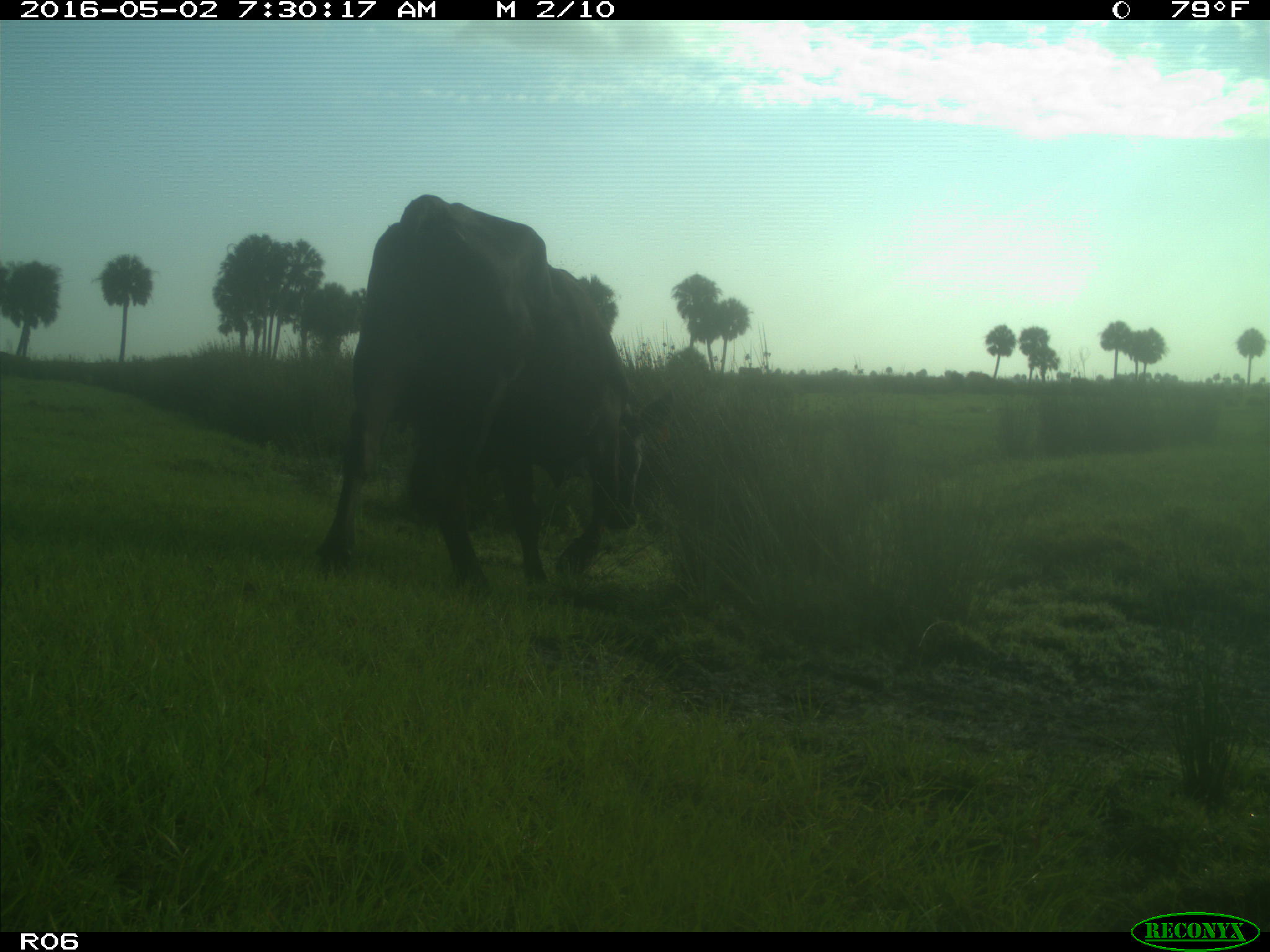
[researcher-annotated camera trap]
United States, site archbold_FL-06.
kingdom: Animalia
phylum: Chordata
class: Mammalia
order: Artiodactyla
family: Bovidae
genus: Bos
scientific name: Bos taurus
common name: domestic cow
Bos taurus (domestic cow).